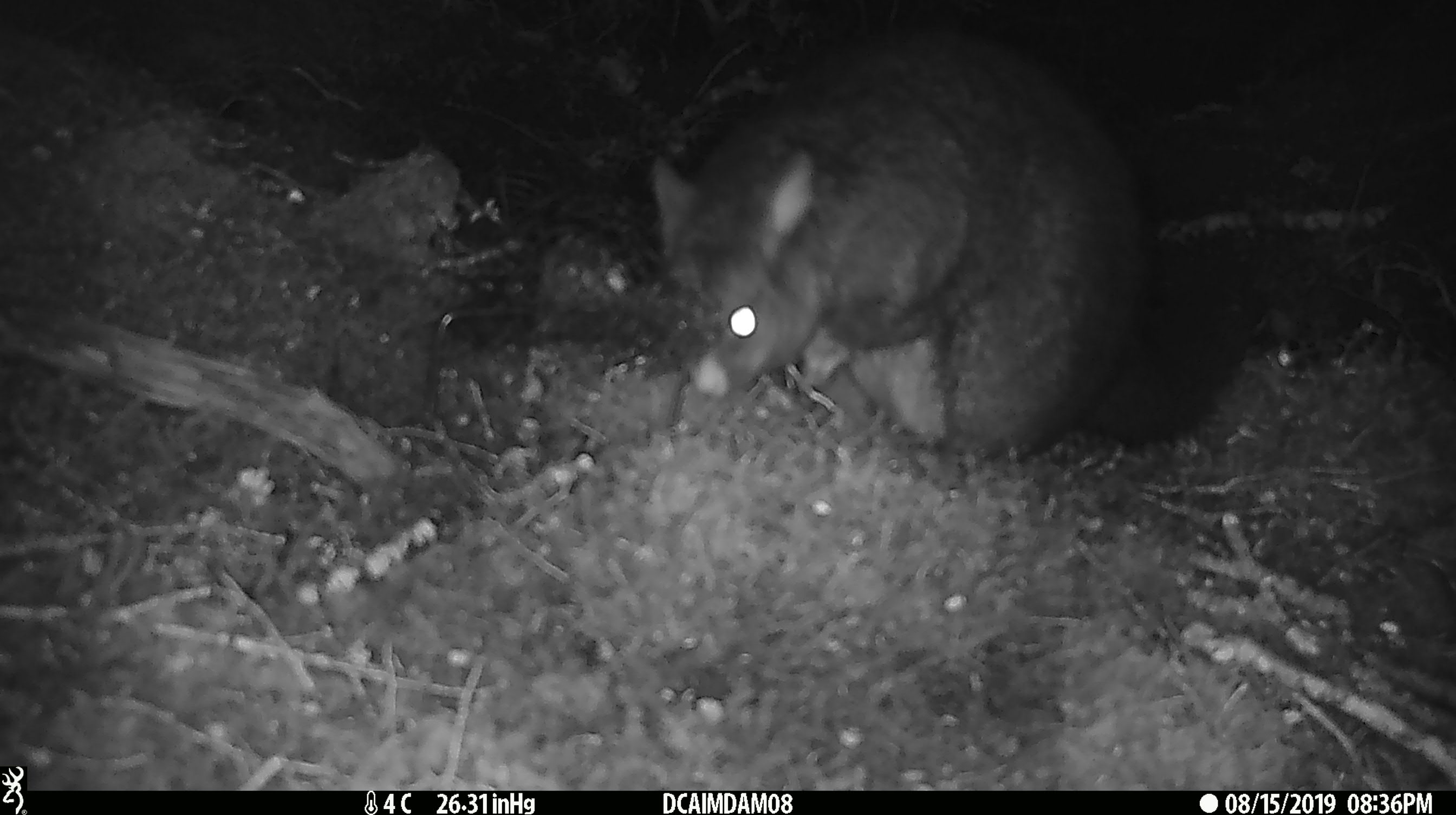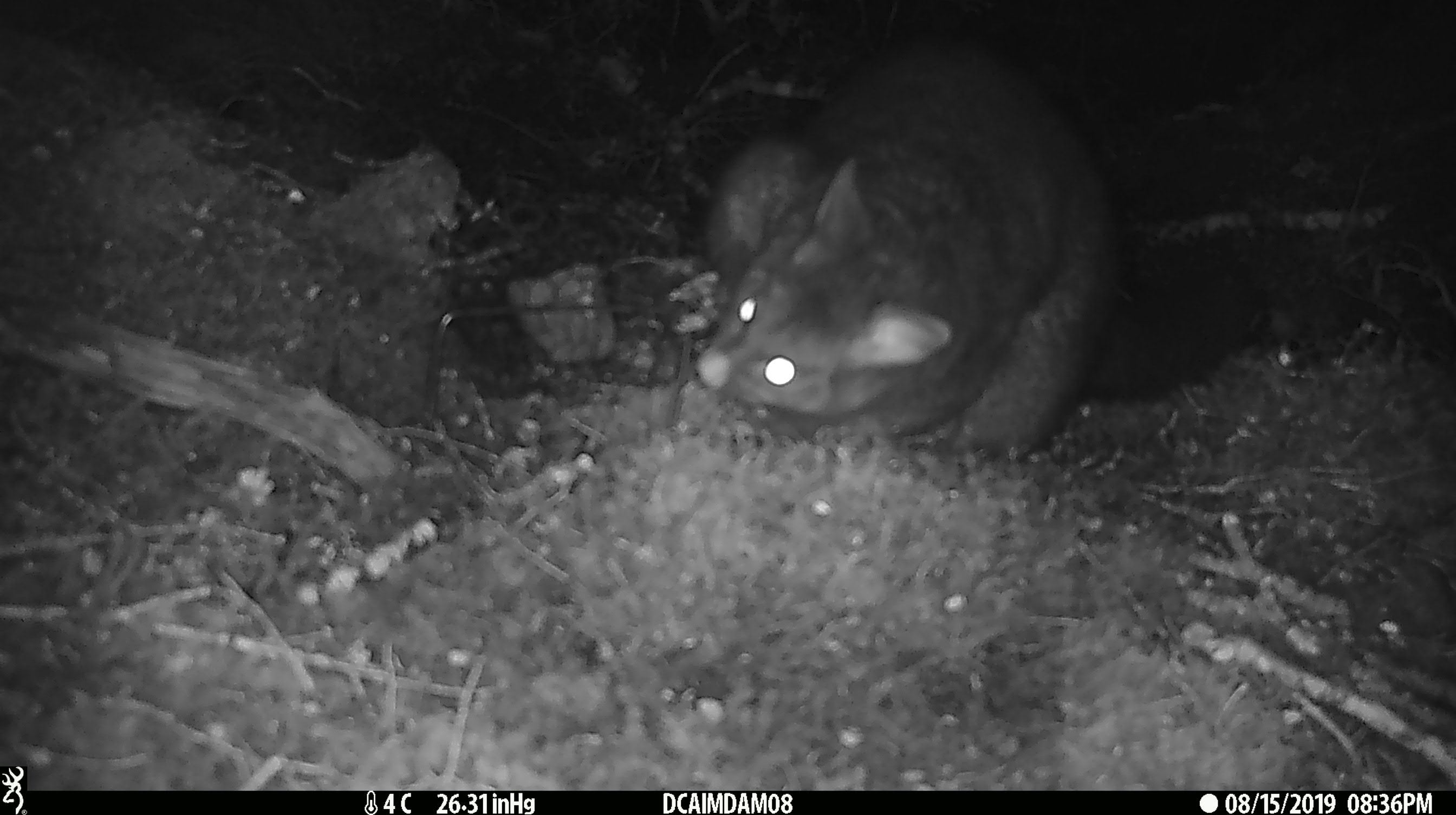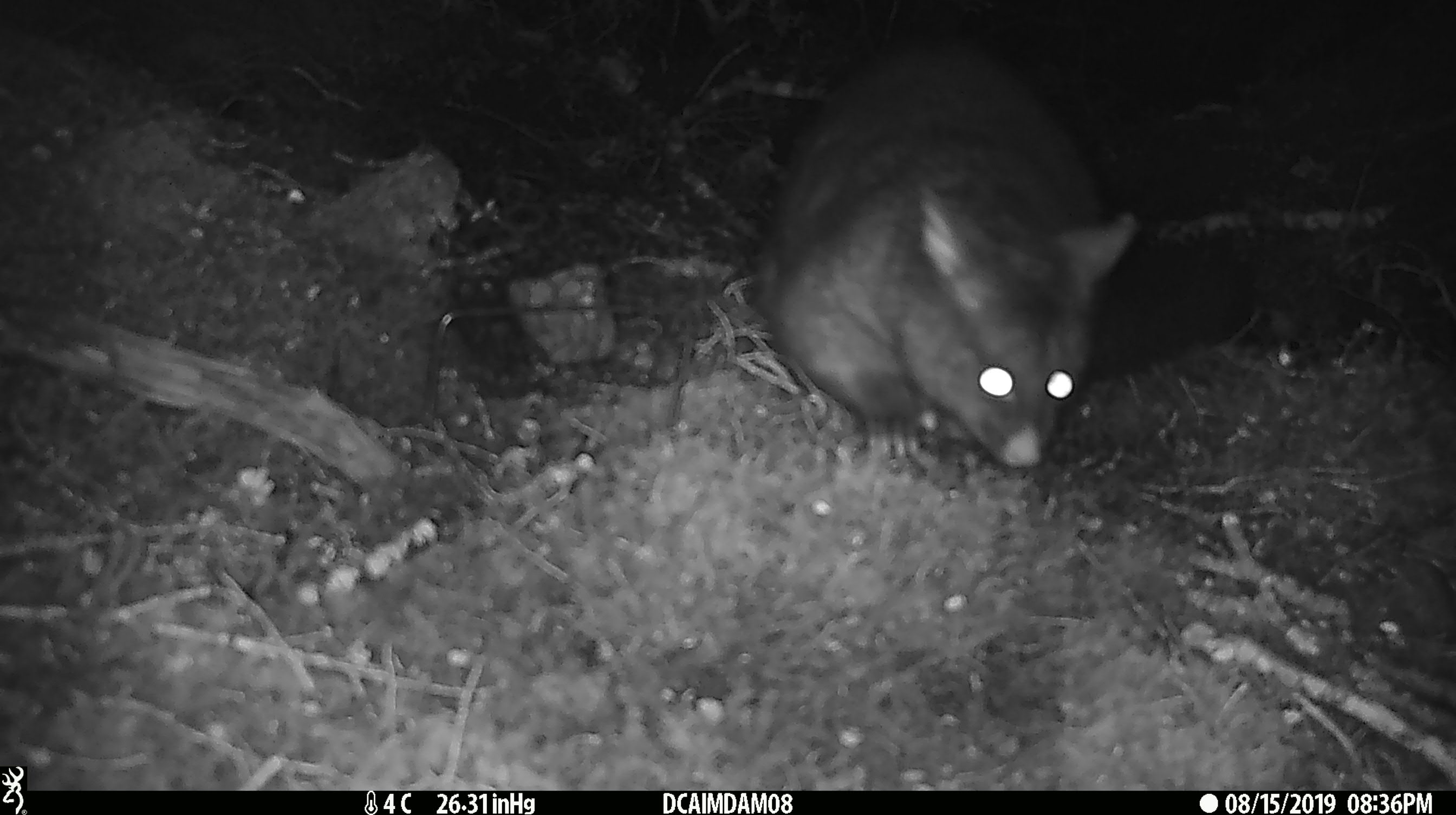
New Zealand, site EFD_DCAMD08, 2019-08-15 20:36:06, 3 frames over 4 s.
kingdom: Animalia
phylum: Chordata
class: Mammalia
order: Diprotodontia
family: Phalangeridae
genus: Trichosurus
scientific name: Trichosurus vulpecula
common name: common brushtail possum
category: possum